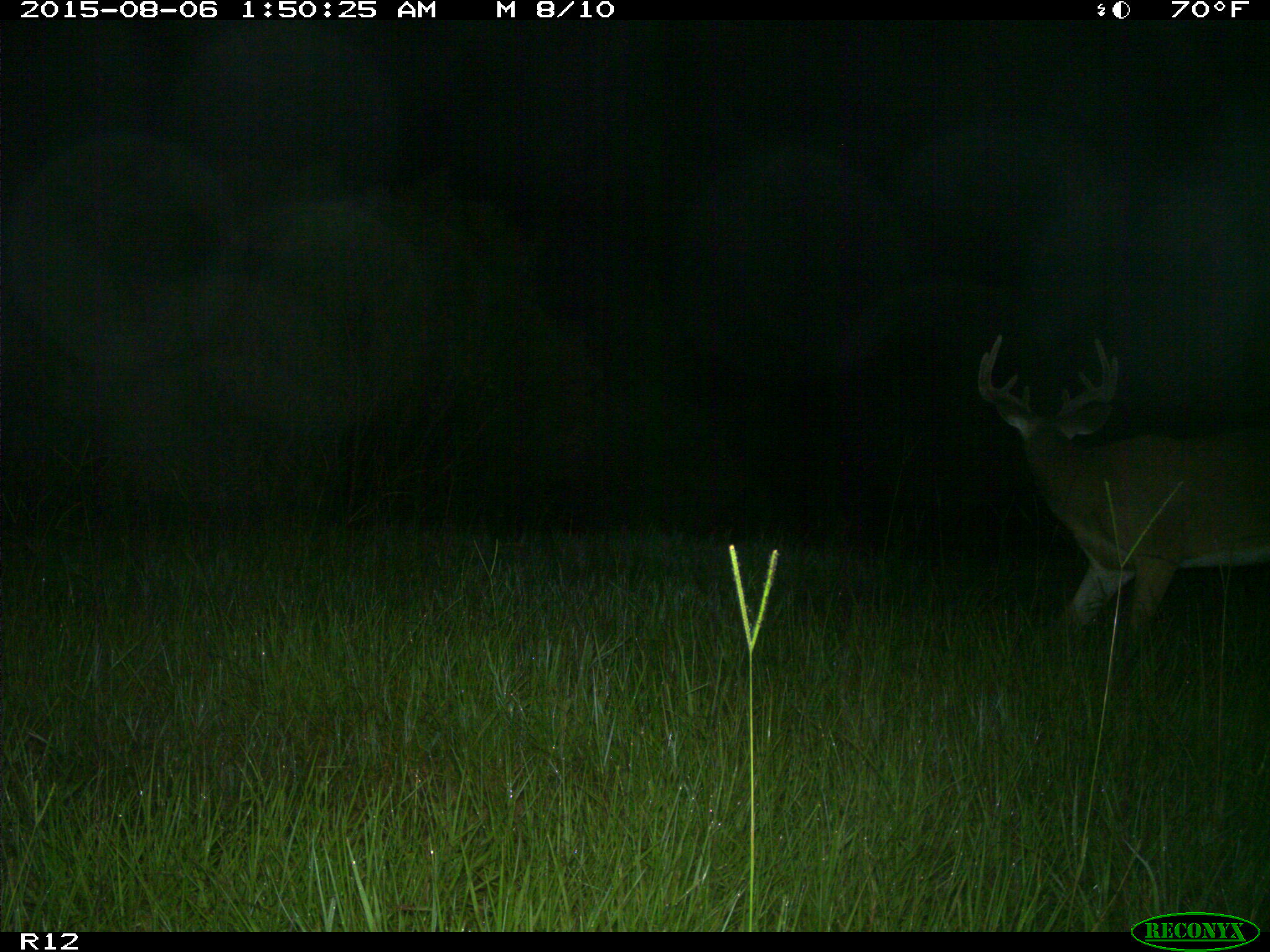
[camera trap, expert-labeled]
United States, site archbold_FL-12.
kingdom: Animalia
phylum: Chordata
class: Mammalia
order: Artiodactyla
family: Cervidae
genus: Odocoileus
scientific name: Odocoileus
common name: deer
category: unidentified deer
Unidentified deer (deer) (Odocoileus).